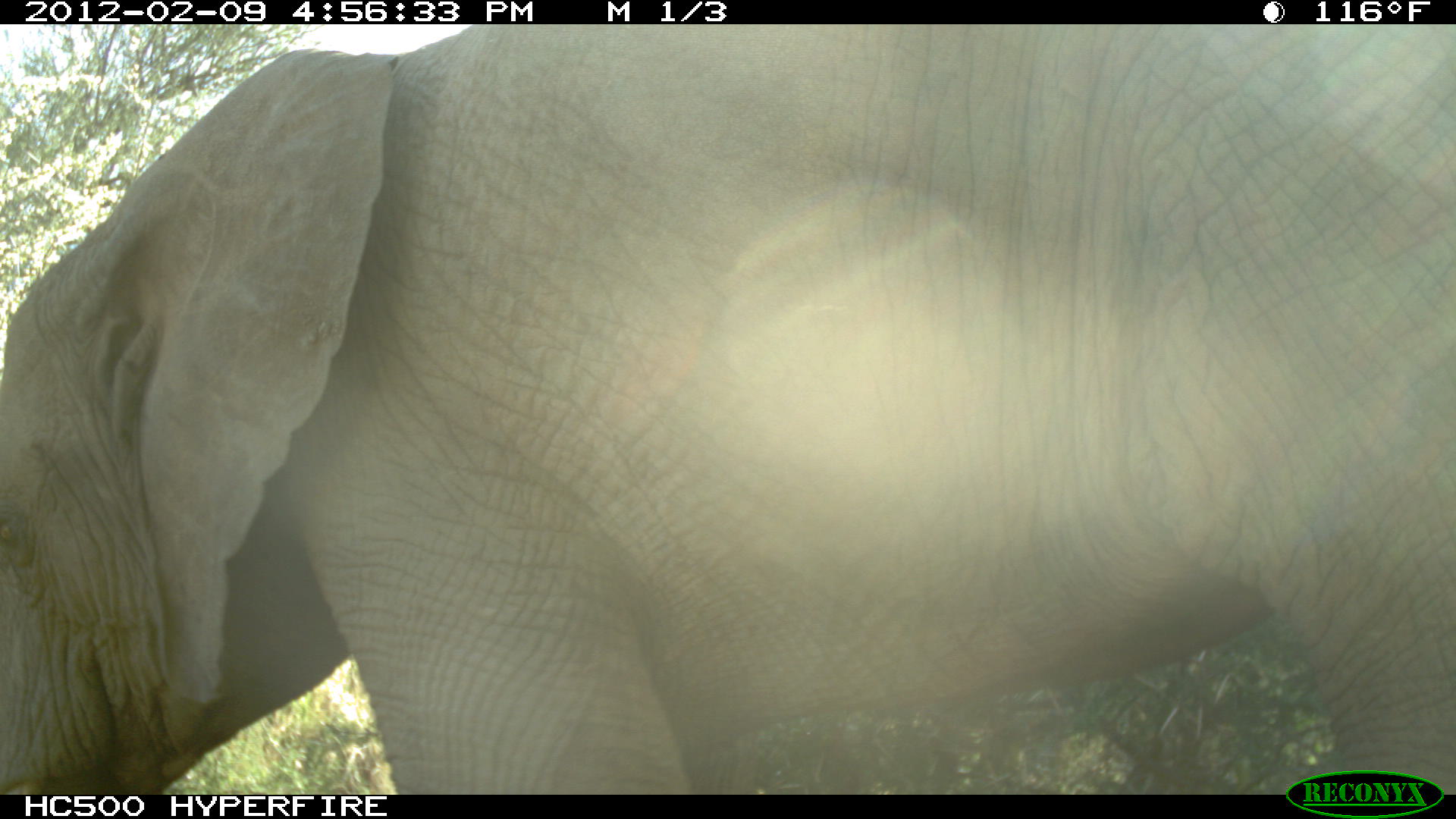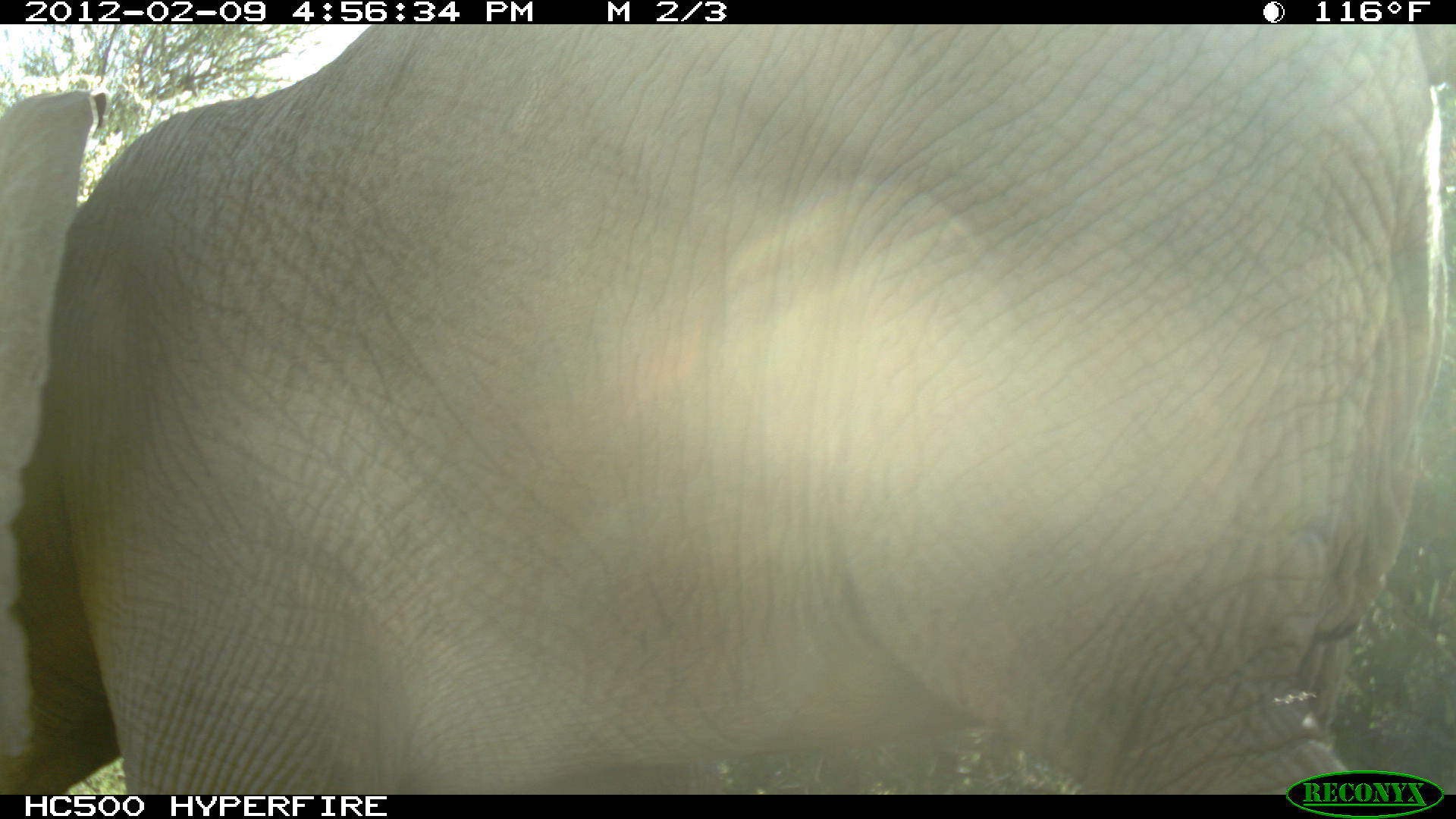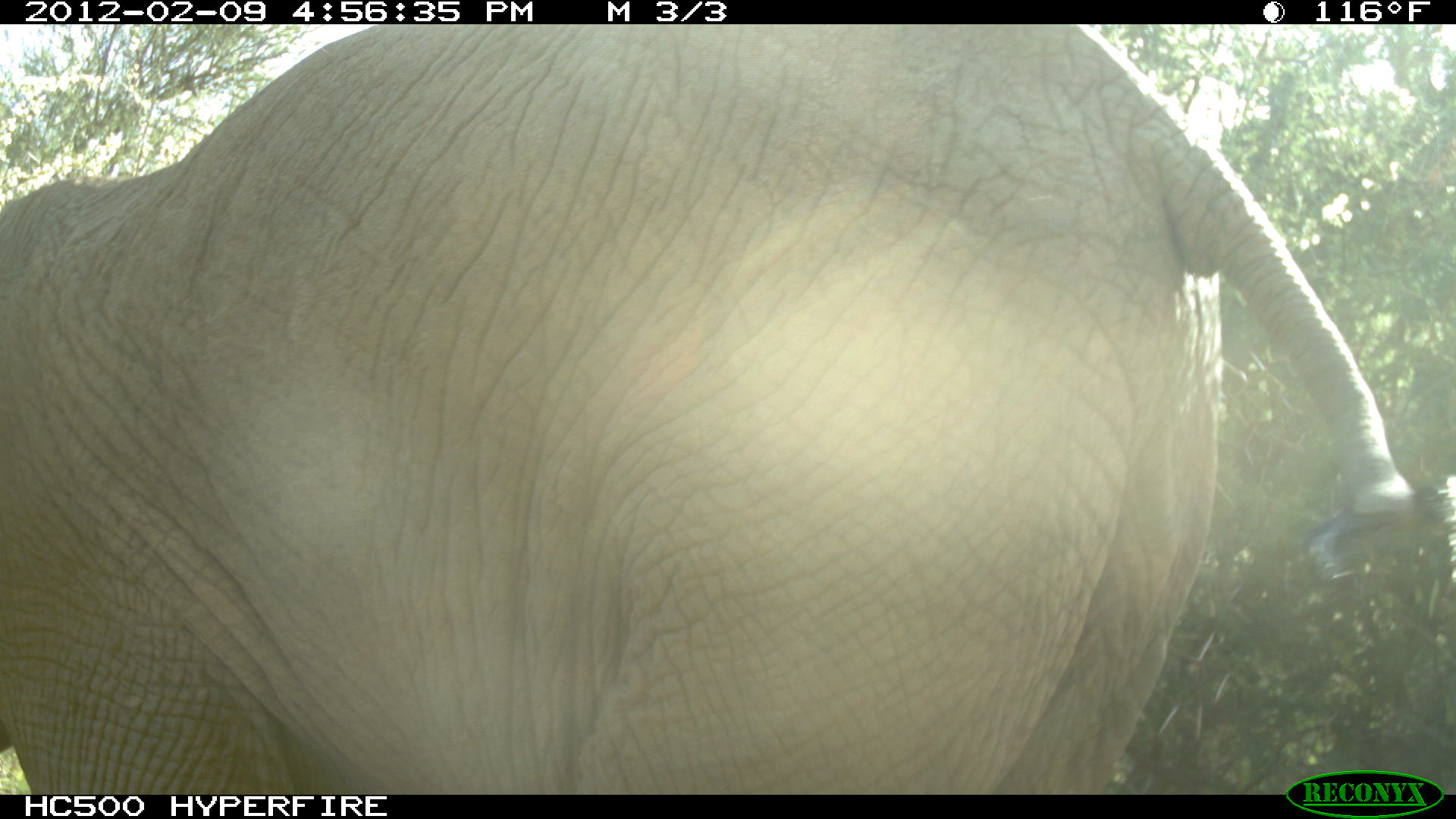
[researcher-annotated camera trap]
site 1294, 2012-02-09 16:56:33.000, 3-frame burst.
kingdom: Animalia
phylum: Chordata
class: Mammalia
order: Proboscidea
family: Elephantidae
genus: Loxodonta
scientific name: Loxodonta africana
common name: african bush elephant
Loxodonta africana (african bush elephant), count 1.